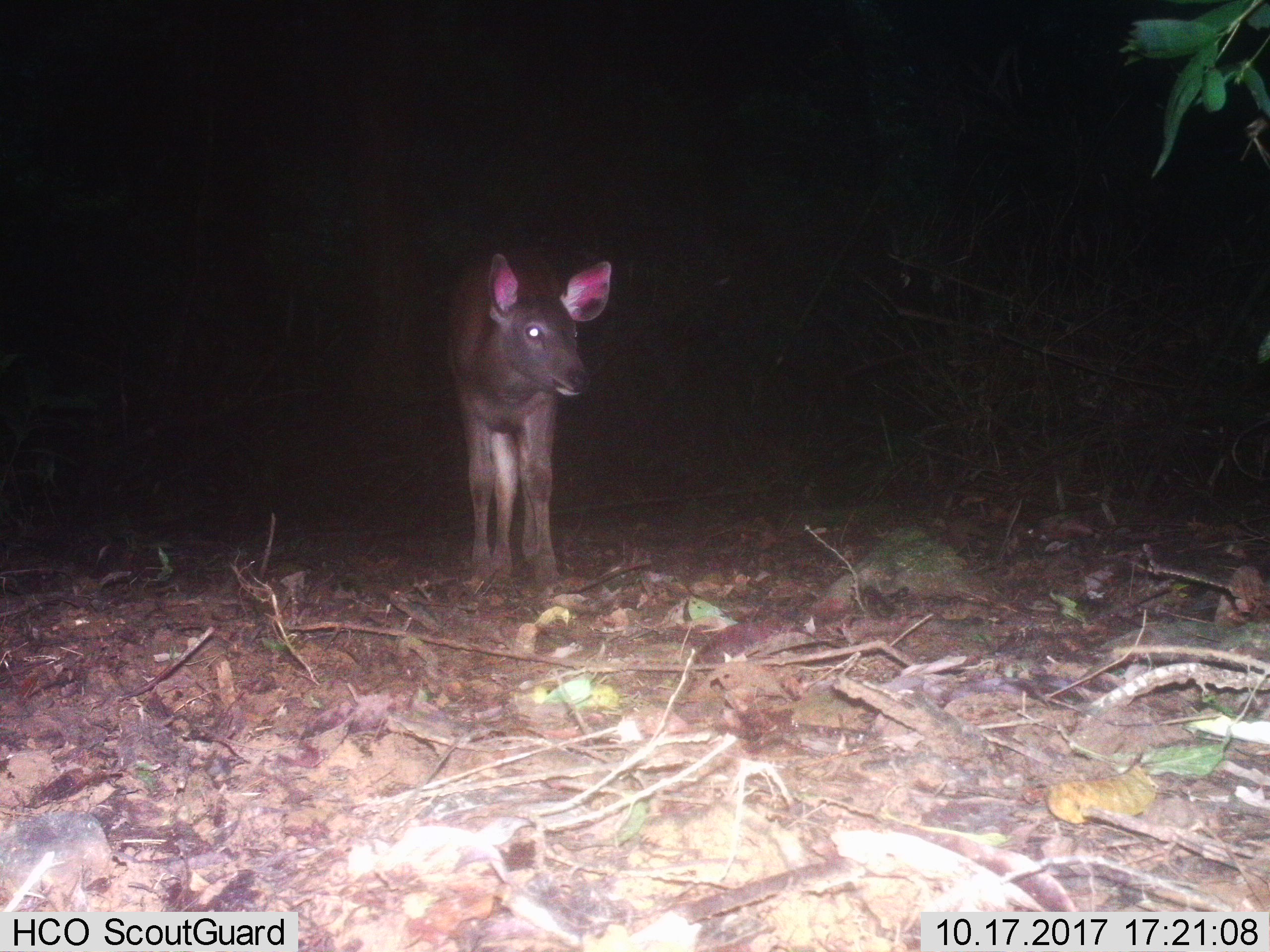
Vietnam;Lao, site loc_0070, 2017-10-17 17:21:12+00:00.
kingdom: Animalia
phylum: Chordata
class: Mammalia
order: Artiodactyla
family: Cervidae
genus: Rusa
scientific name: Rusa unicolor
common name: sambar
Sambar (Rusa unicolor). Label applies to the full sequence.